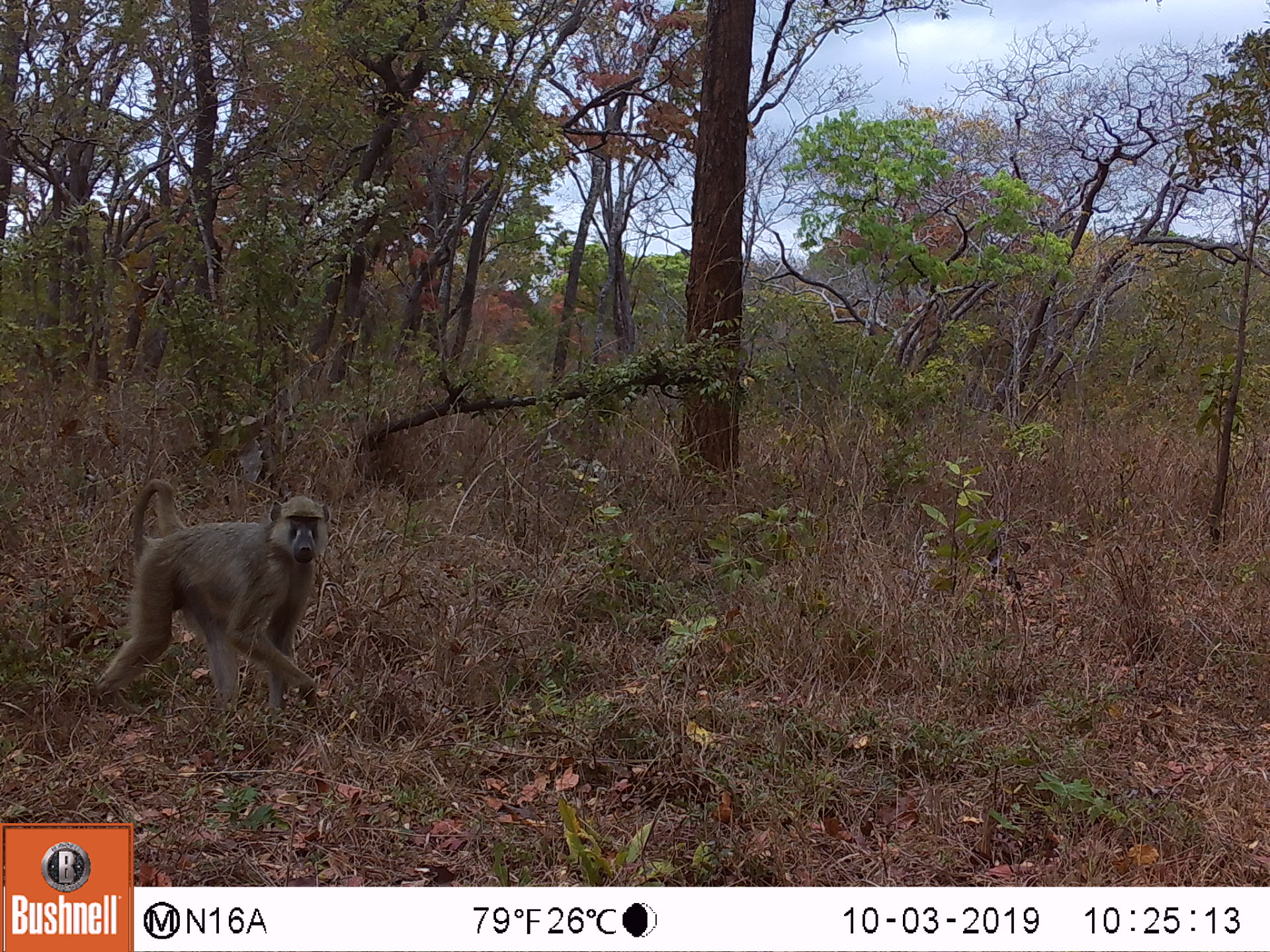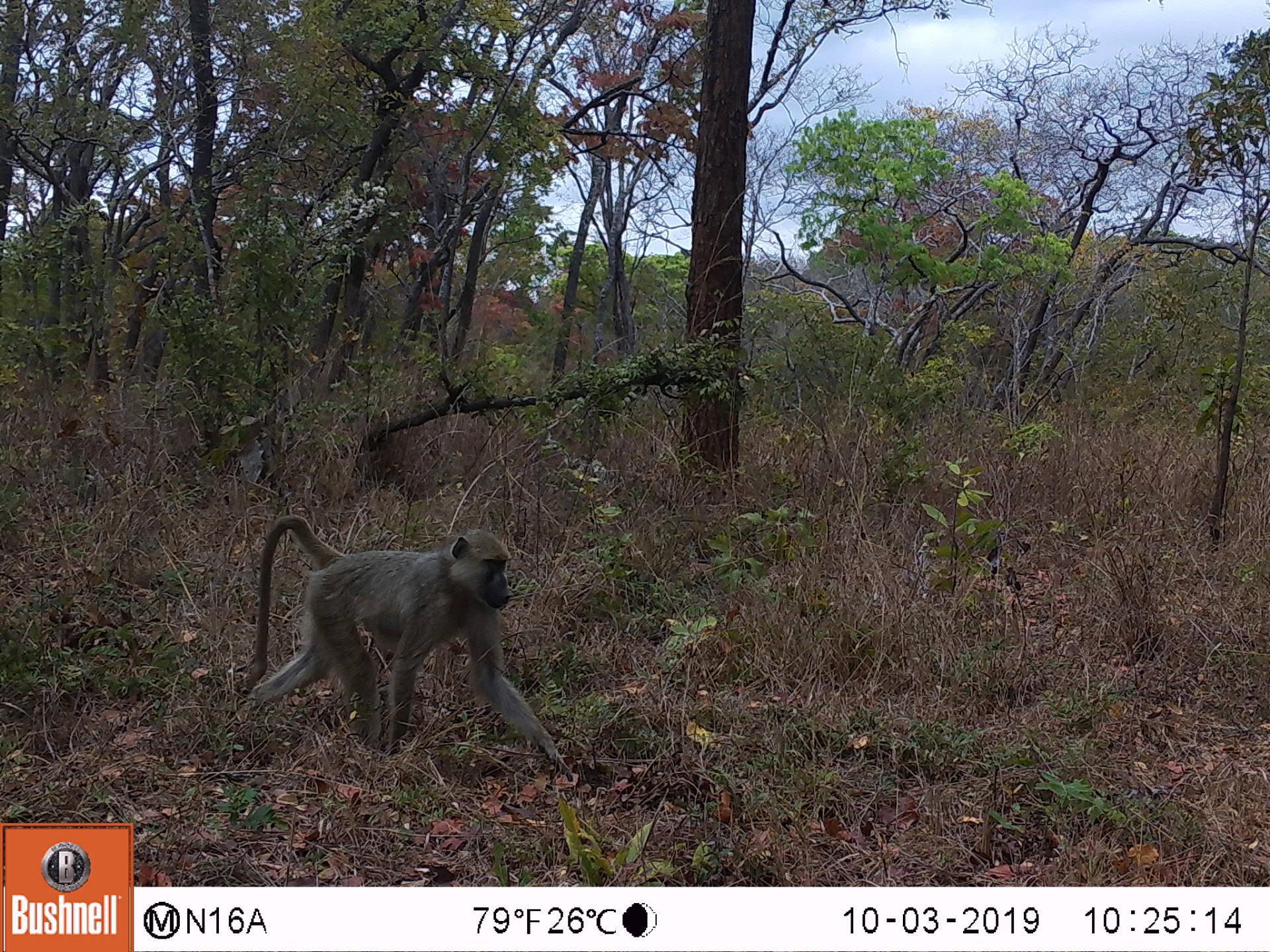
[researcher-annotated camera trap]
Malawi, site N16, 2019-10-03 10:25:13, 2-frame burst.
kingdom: Animalia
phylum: Chordata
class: Mammalia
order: Primates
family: Cercopithecidae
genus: Papio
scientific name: Papio cynocephalus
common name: yellow baboon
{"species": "yellow baboon (Papio cynocephalus)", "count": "1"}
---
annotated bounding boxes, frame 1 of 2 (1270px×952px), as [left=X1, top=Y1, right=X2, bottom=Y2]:
yellow baboon: [left=89, top=479, right=328, bottom=714]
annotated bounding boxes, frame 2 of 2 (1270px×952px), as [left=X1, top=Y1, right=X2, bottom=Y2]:
yellow baboon: [left=237, top=514, right=577, bottom=785]